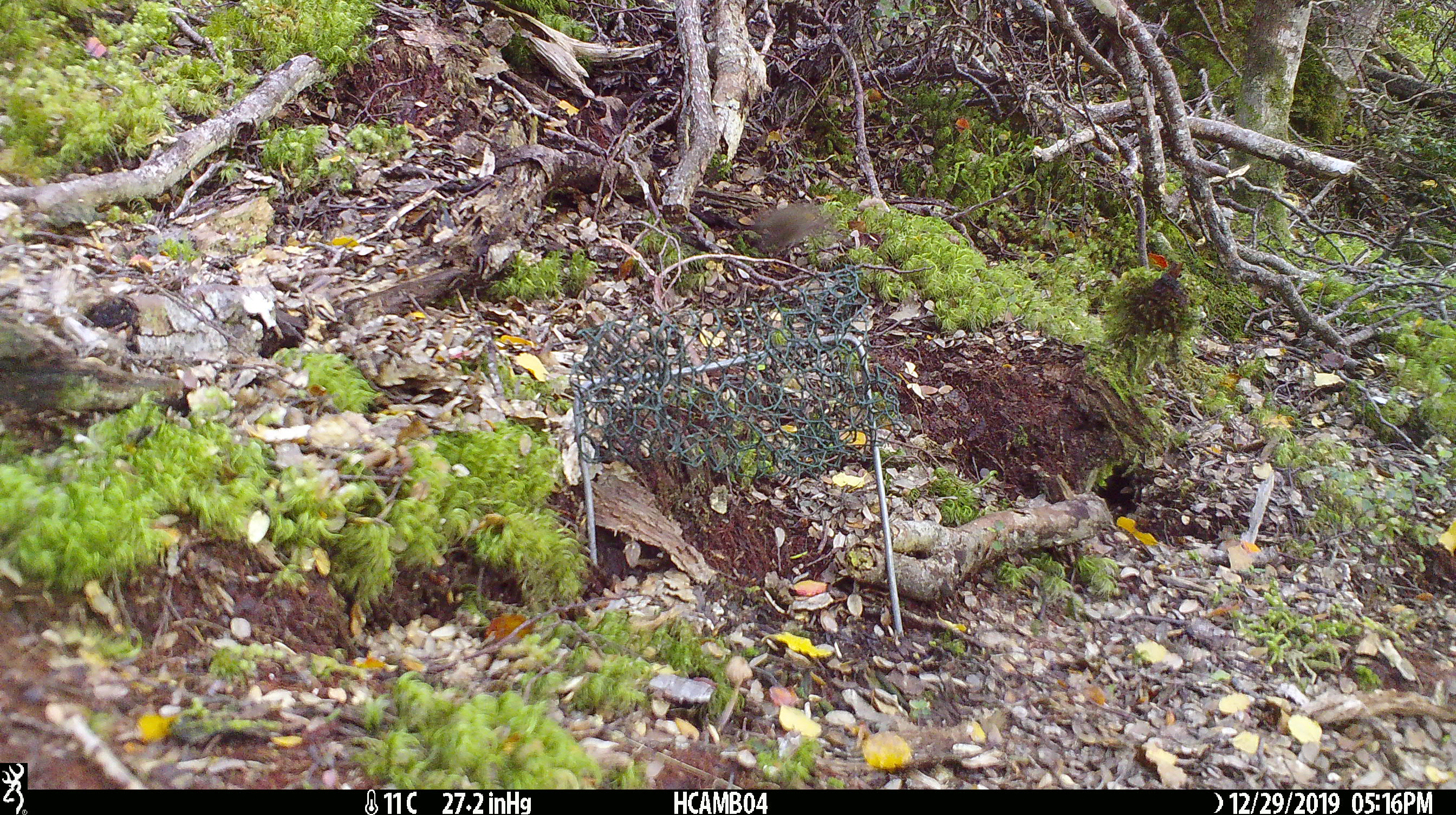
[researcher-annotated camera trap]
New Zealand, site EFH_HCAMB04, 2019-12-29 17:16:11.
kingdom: Animalia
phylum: Chordata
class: Mammalia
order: Rodentia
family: Muridae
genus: Mus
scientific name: Mus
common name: mouse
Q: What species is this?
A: Mouse (Mus).